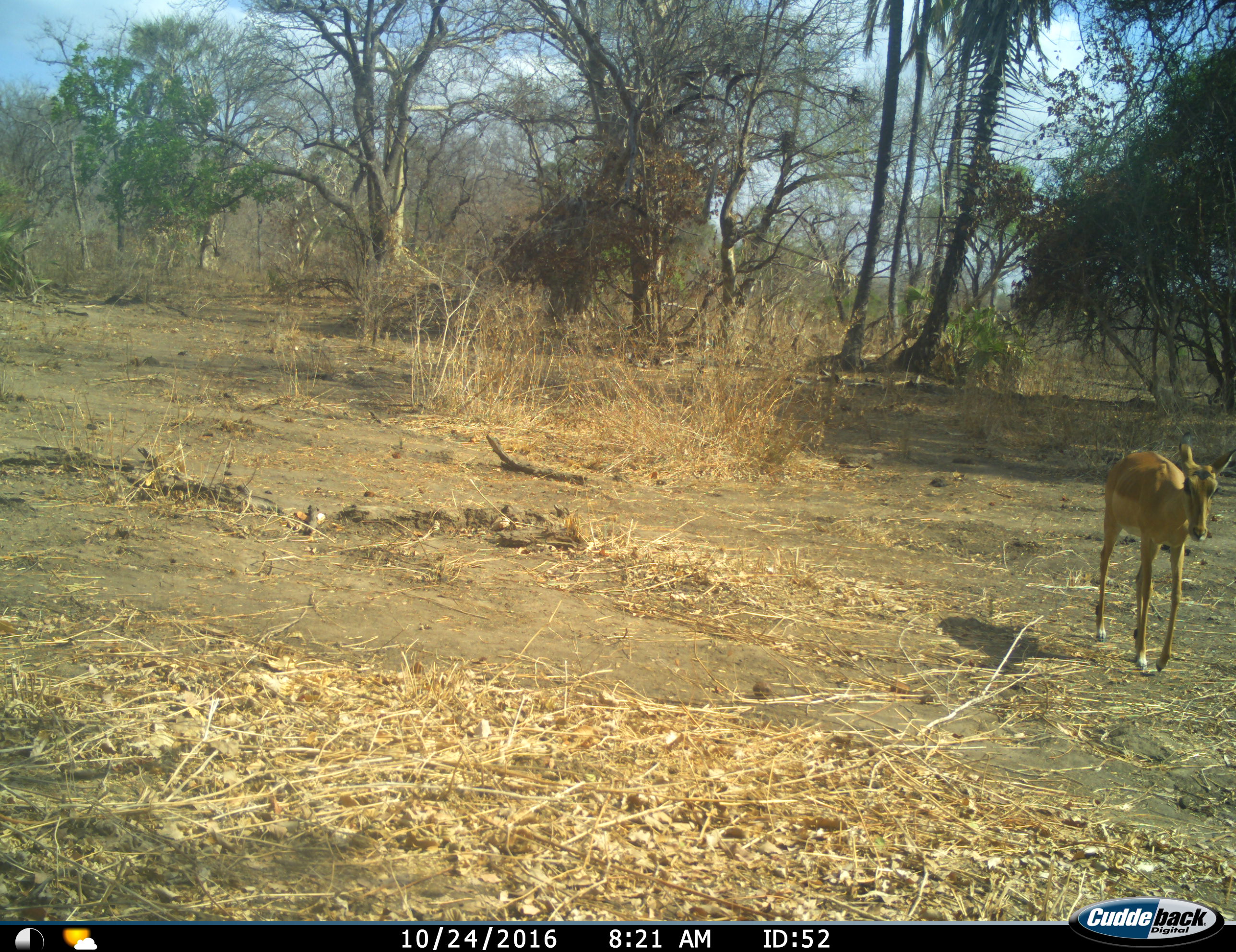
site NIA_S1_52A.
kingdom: Animalia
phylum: Chordata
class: Mammalia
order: Artiodactyla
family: Bovidae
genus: Aepyceros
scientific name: Aepyceros melampus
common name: impala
Impala (Aepyceros melampus), count 1. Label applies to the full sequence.